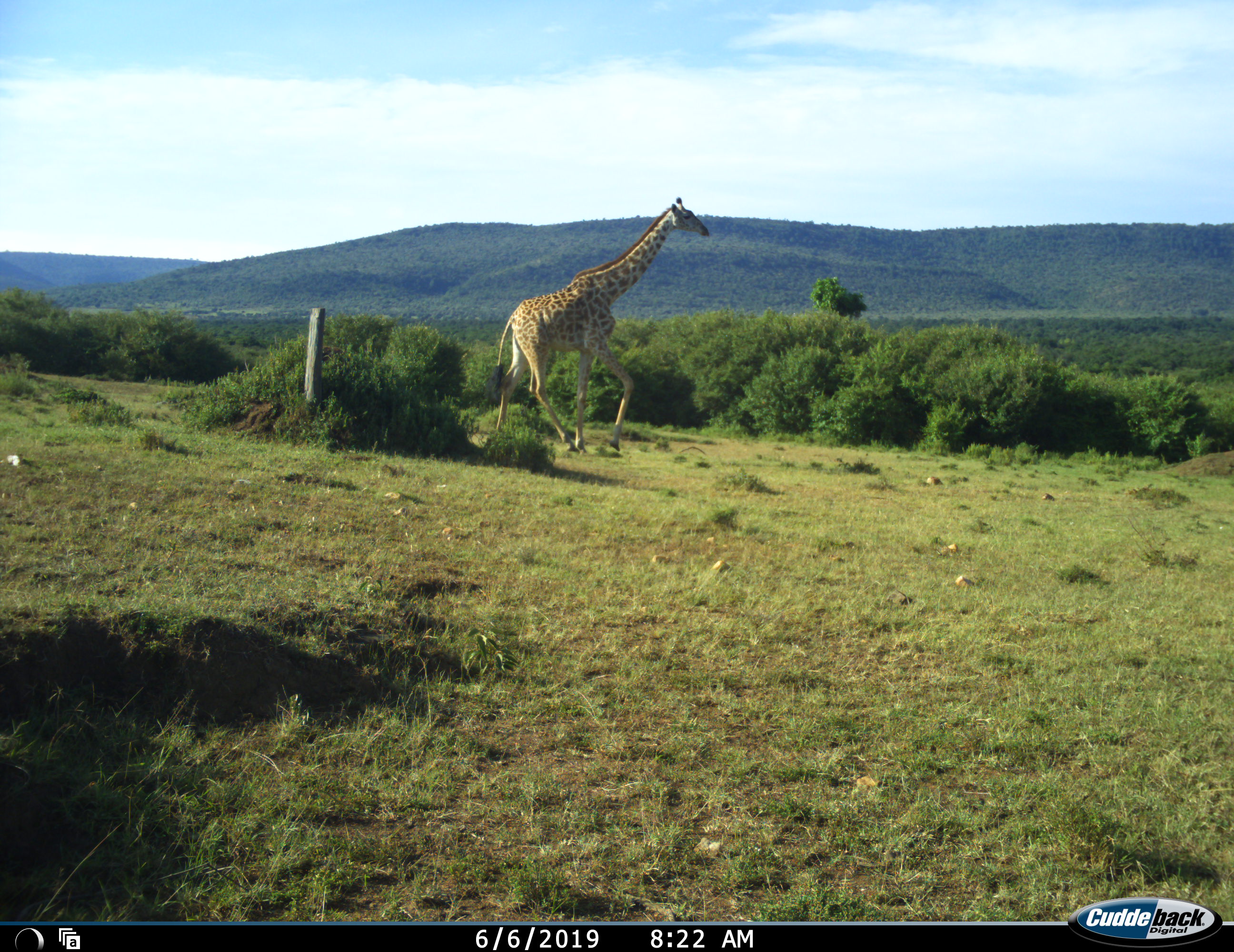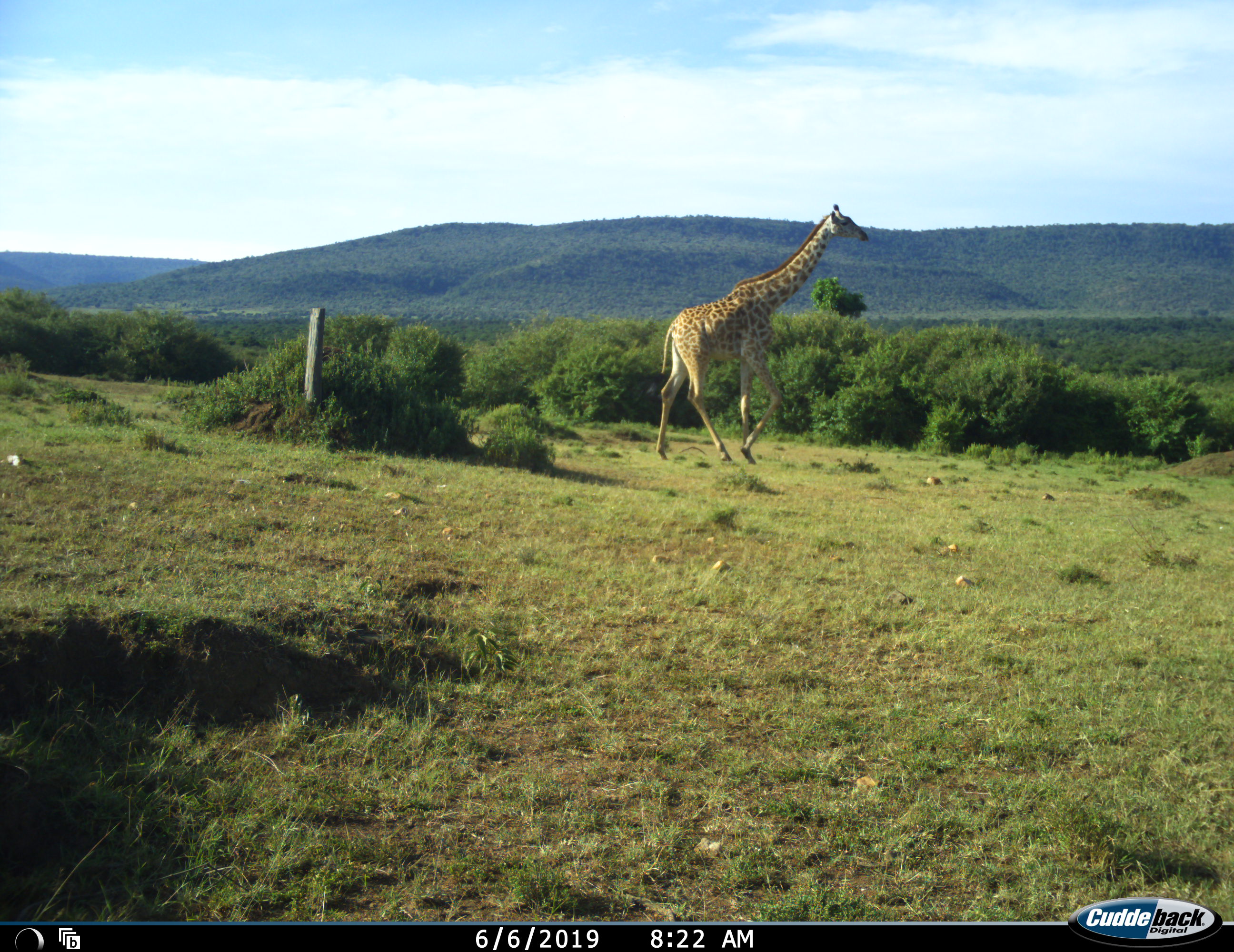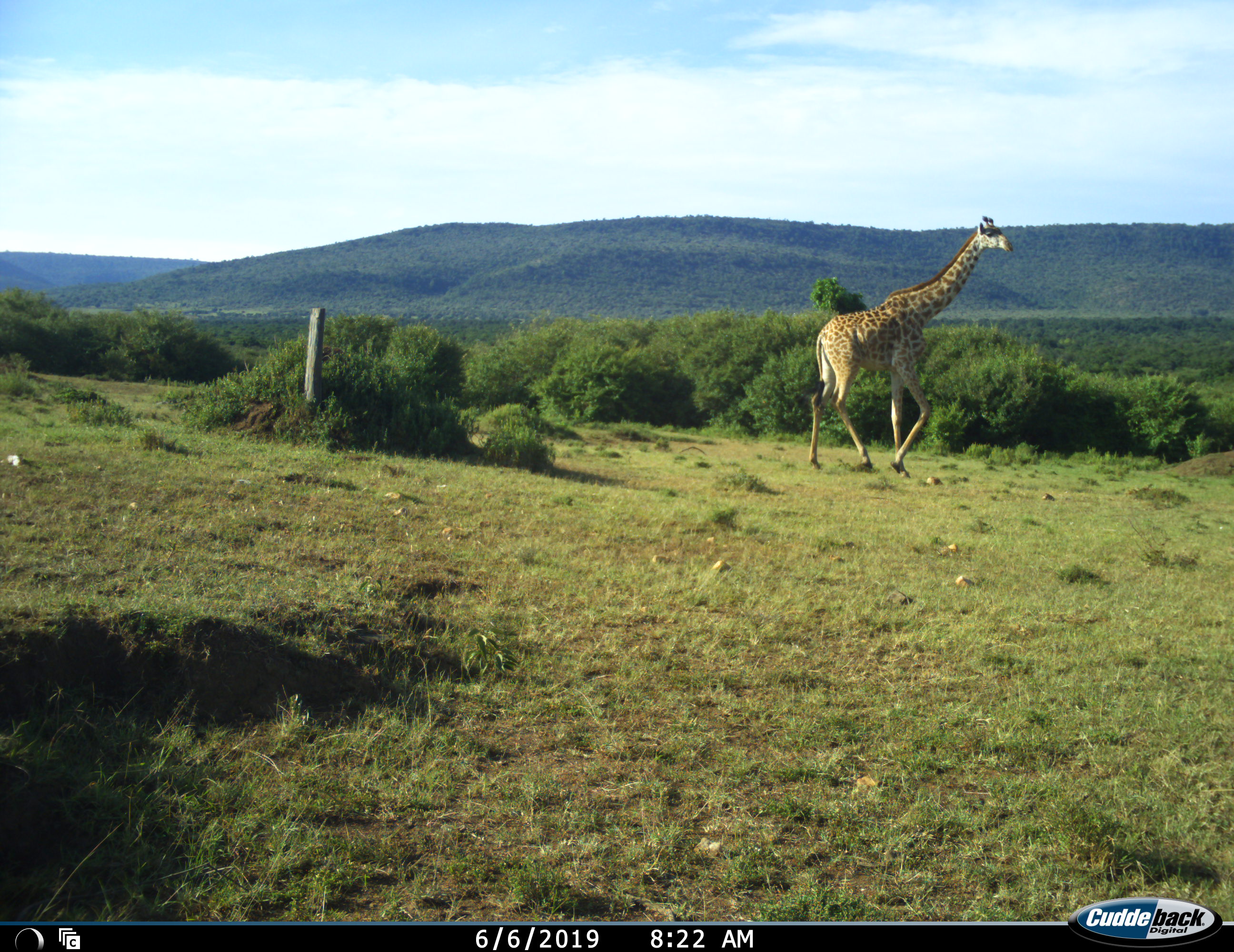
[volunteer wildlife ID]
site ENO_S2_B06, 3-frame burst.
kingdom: Animalia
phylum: Chordata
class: Mammalia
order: Artiodactyla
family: Giraffidae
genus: Giraffa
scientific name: Giraffa camelopardalis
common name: giraffe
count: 1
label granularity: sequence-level